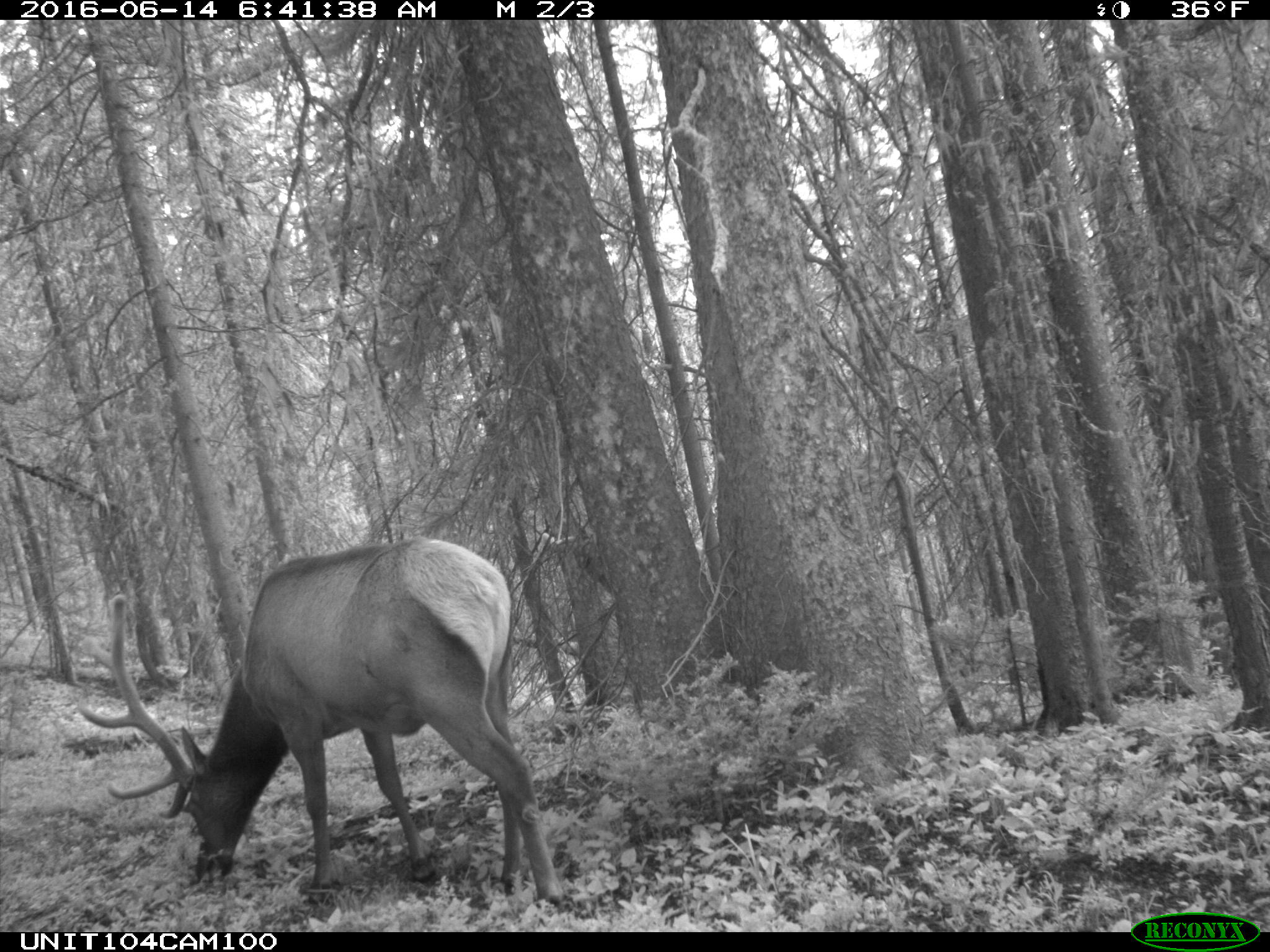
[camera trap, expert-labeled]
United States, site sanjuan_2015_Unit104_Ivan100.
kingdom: Animalia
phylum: Chordata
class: Mammalia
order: Artiodactyla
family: Cervidae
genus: Cervus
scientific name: Cervus elaphus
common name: red deer